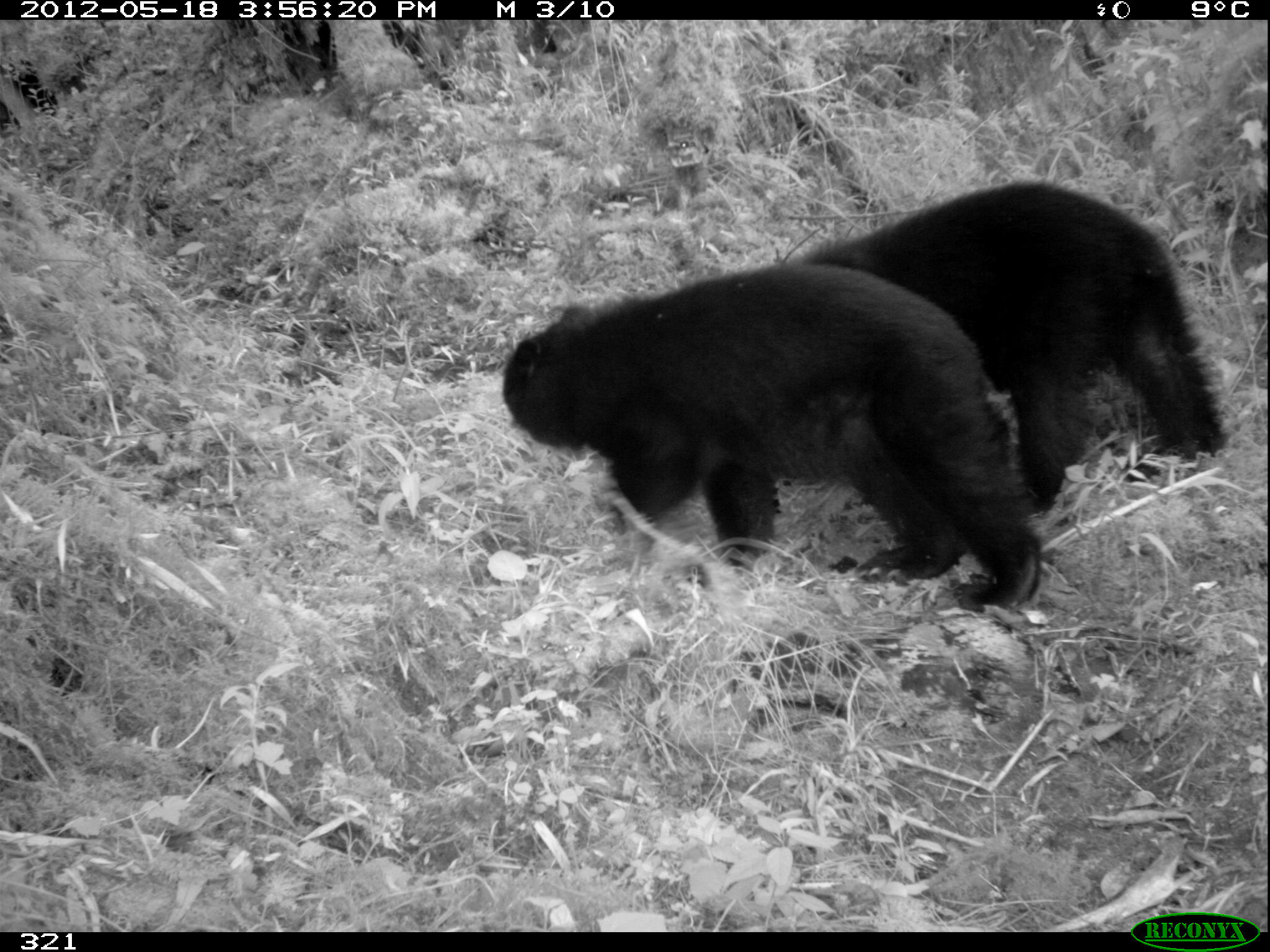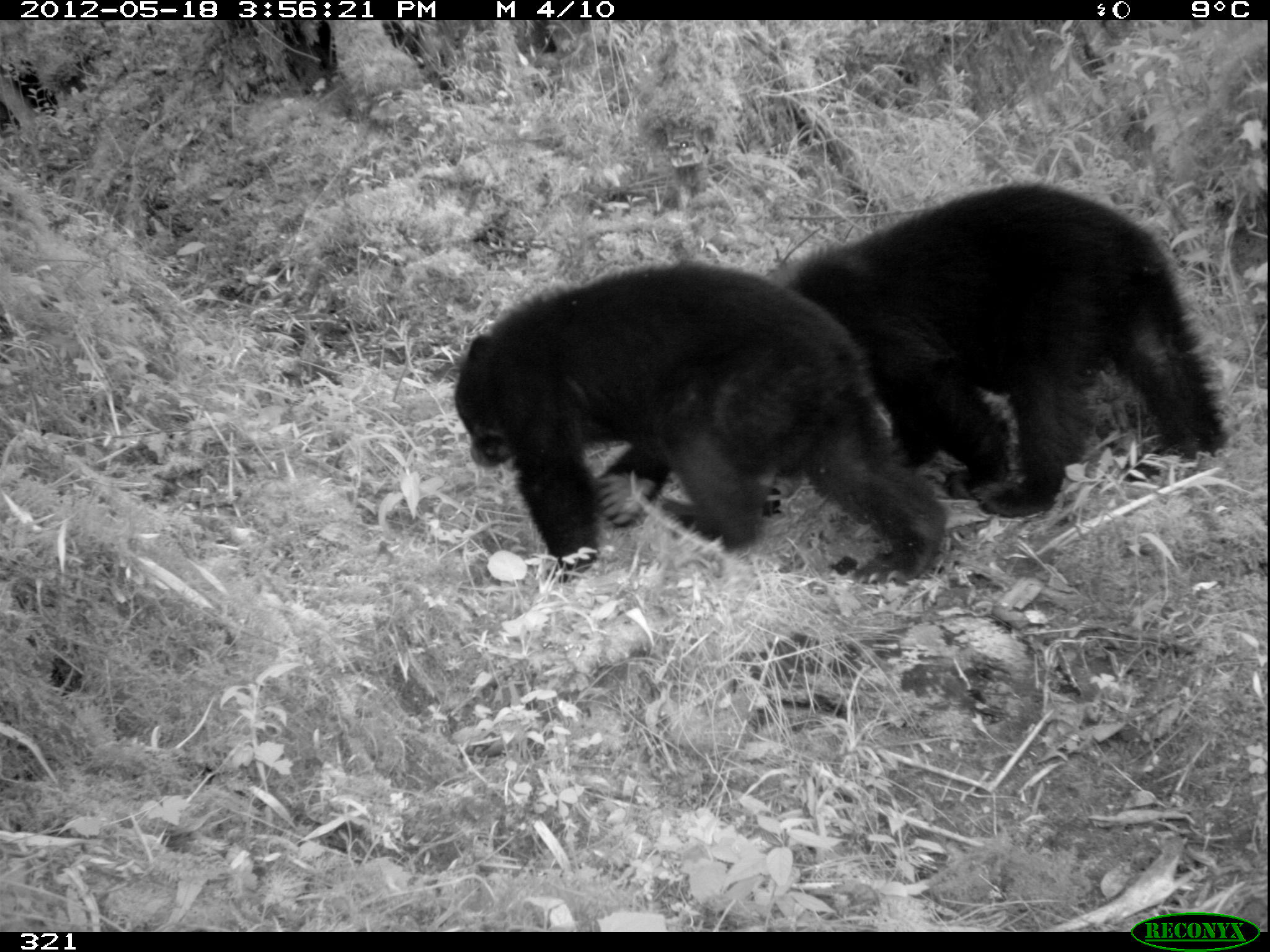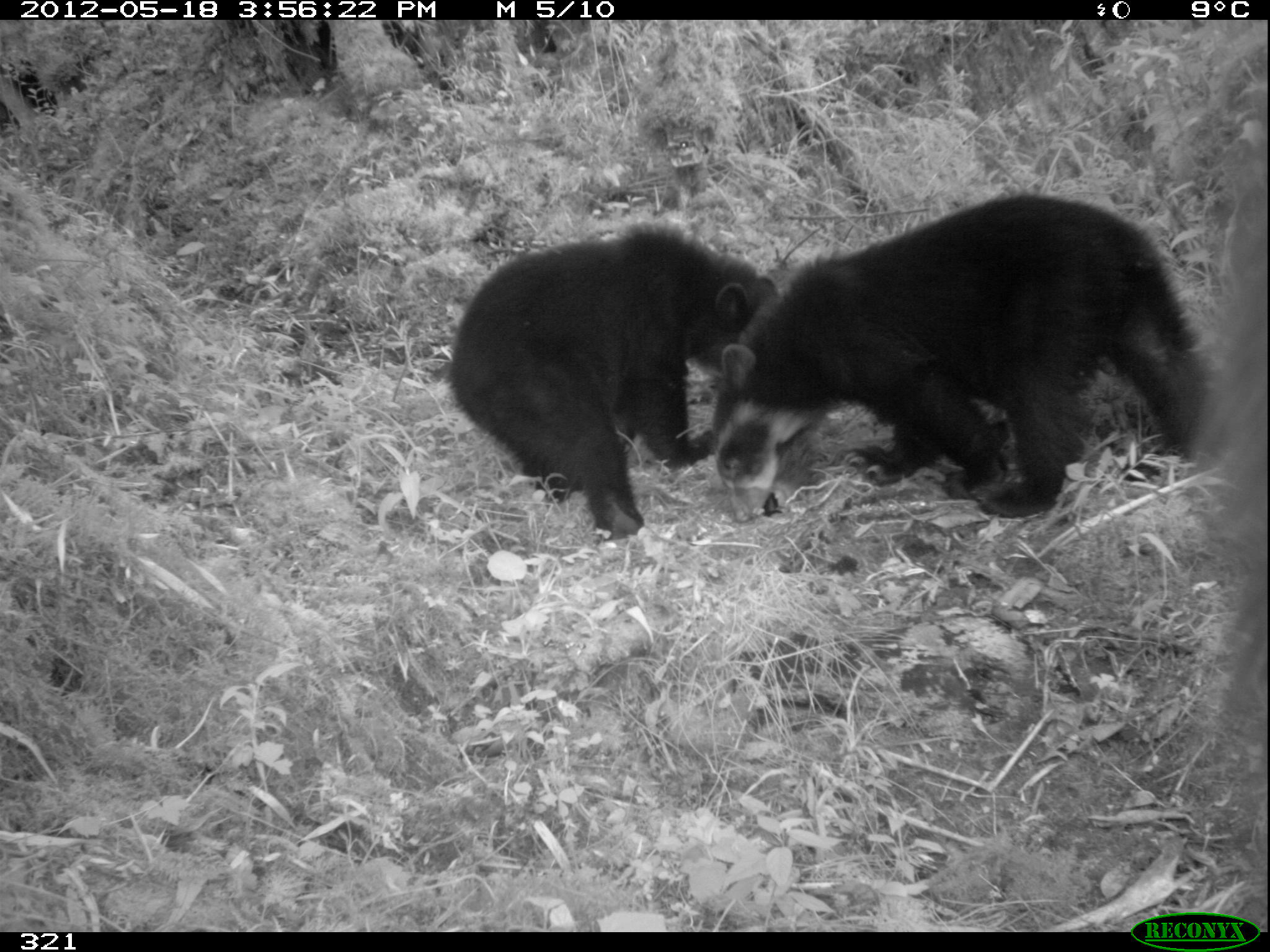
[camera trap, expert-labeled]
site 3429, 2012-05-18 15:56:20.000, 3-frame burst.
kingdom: Animalia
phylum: Chordata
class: Mammalia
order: Carnivora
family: Ursidae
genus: Tremarctos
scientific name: Tremarctos ornatus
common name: spectacled bear